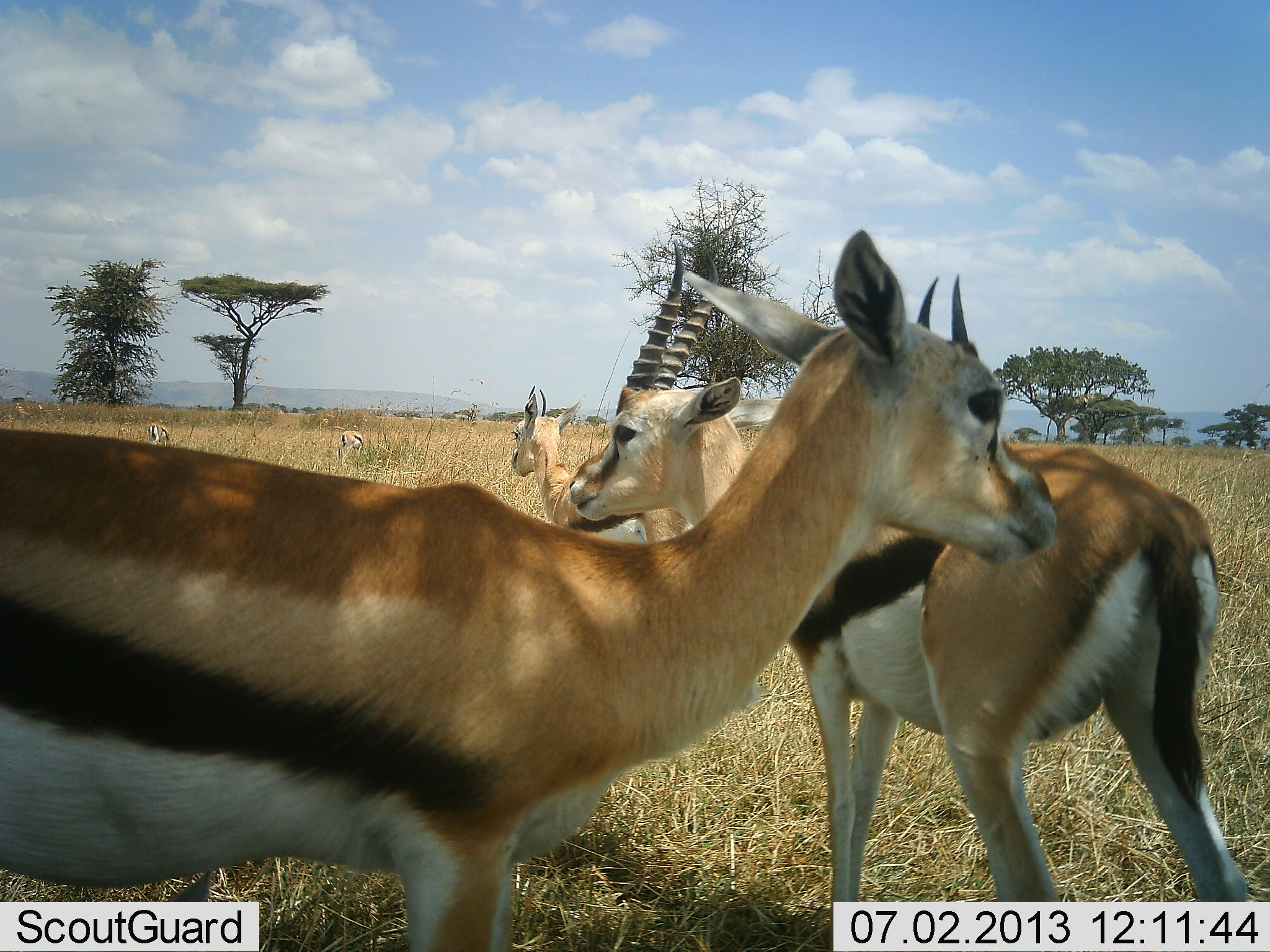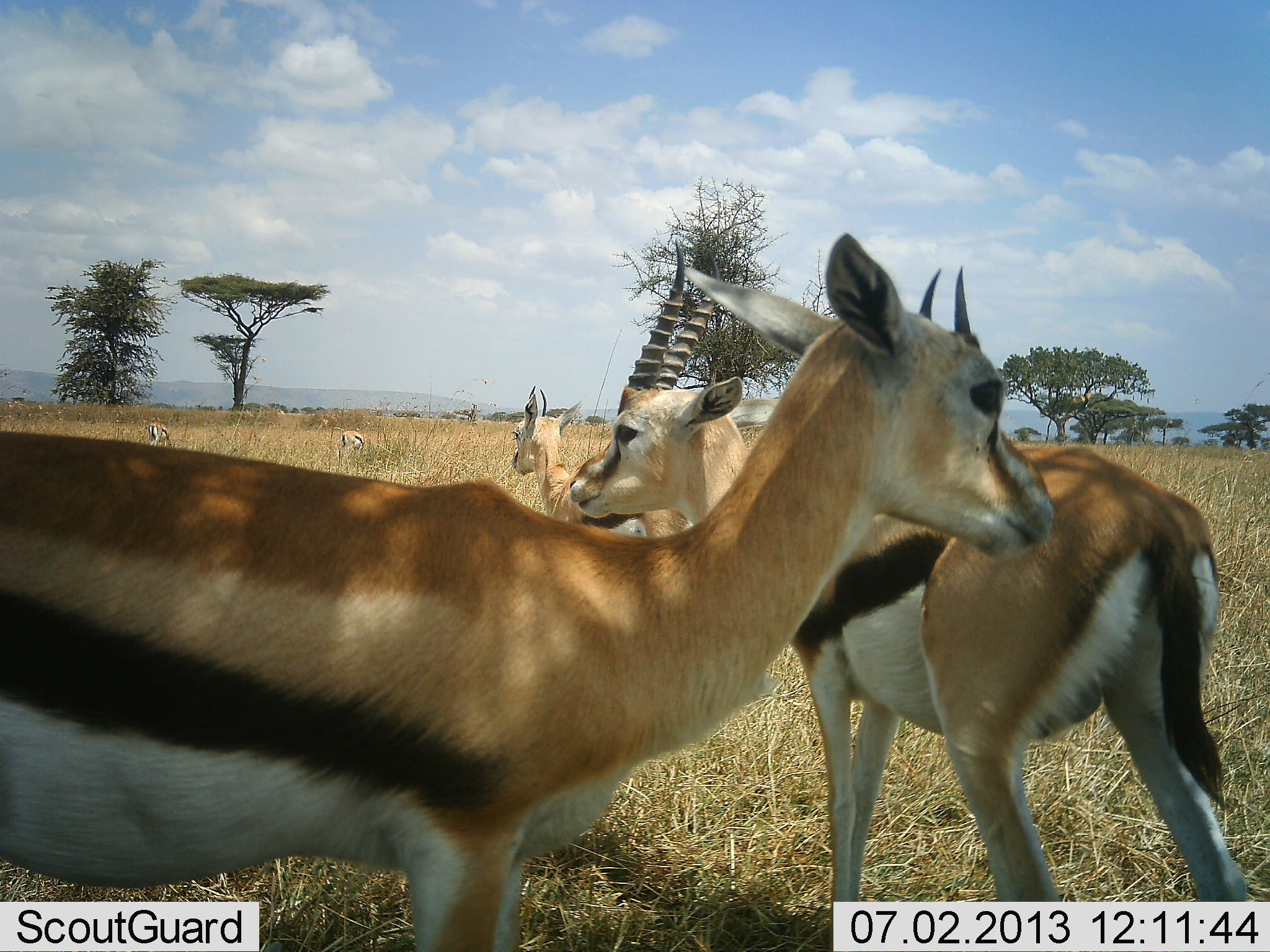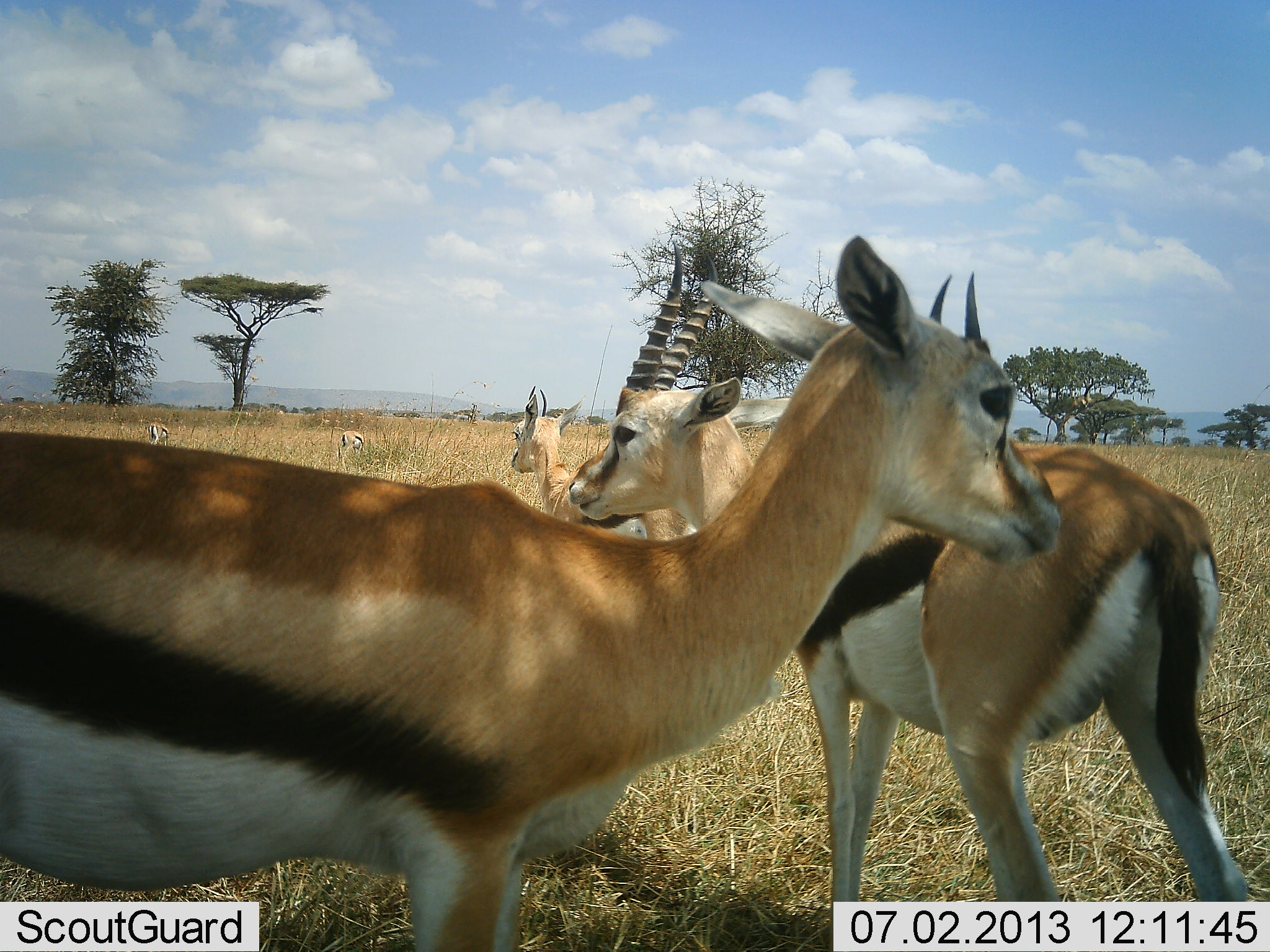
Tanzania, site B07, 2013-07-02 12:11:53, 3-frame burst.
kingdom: Animalia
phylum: Chordata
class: Mammalia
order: Artiodactyla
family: Bovidae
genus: Eudorcas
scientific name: Eudorcas thomsonii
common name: thomson's gazelle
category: gazellethomsons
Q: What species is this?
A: Gazellethomsons (thomson's gazelle) (Eudorcas thomsonii).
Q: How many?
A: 5.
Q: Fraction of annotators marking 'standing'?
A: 97%.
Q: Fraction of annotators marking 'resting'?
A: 3%.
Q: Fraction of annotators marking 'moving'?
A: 0%.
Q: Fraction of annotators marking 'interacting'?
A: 3%.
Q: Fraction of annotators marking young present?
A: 0%.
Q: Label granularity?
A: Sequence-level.